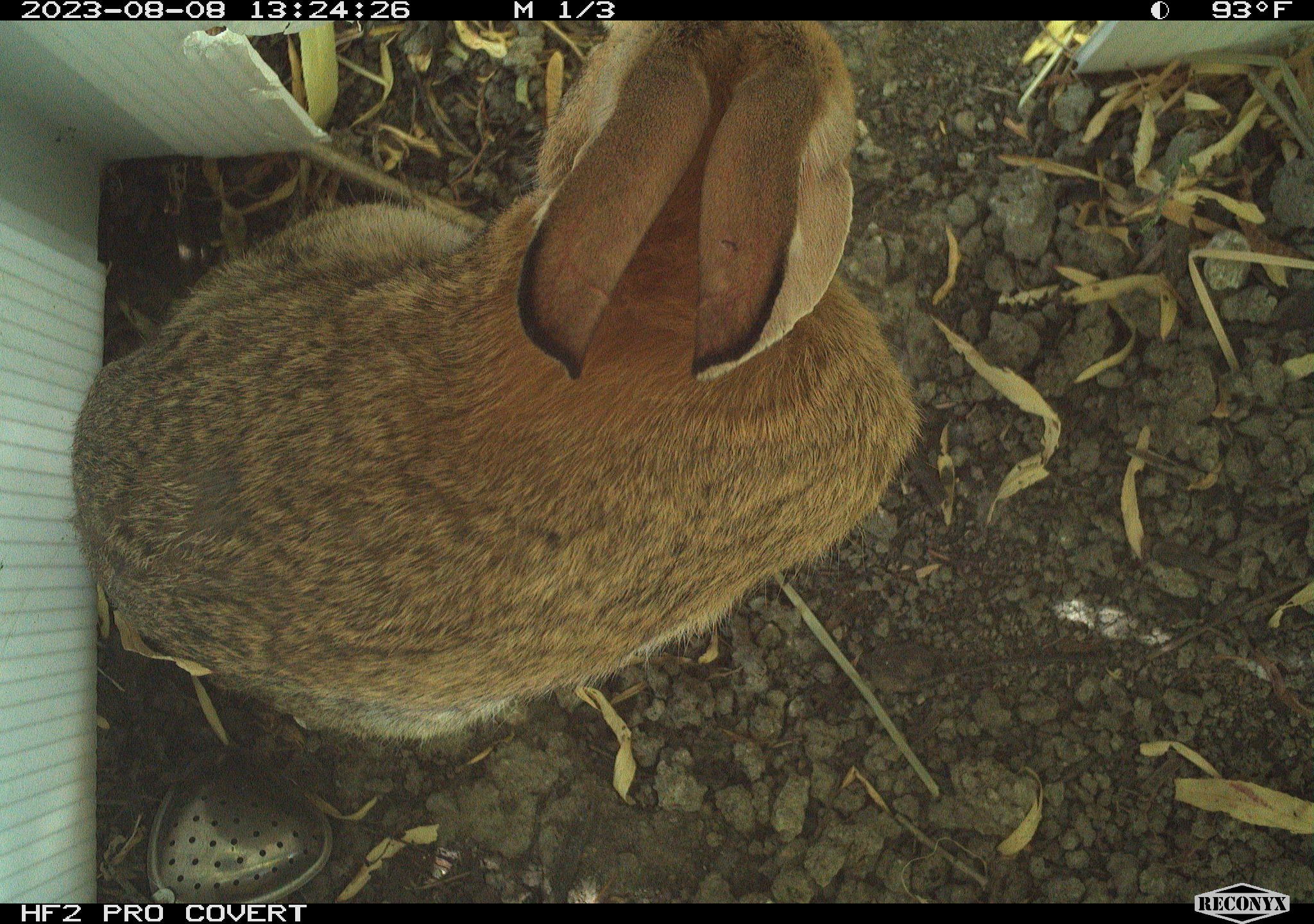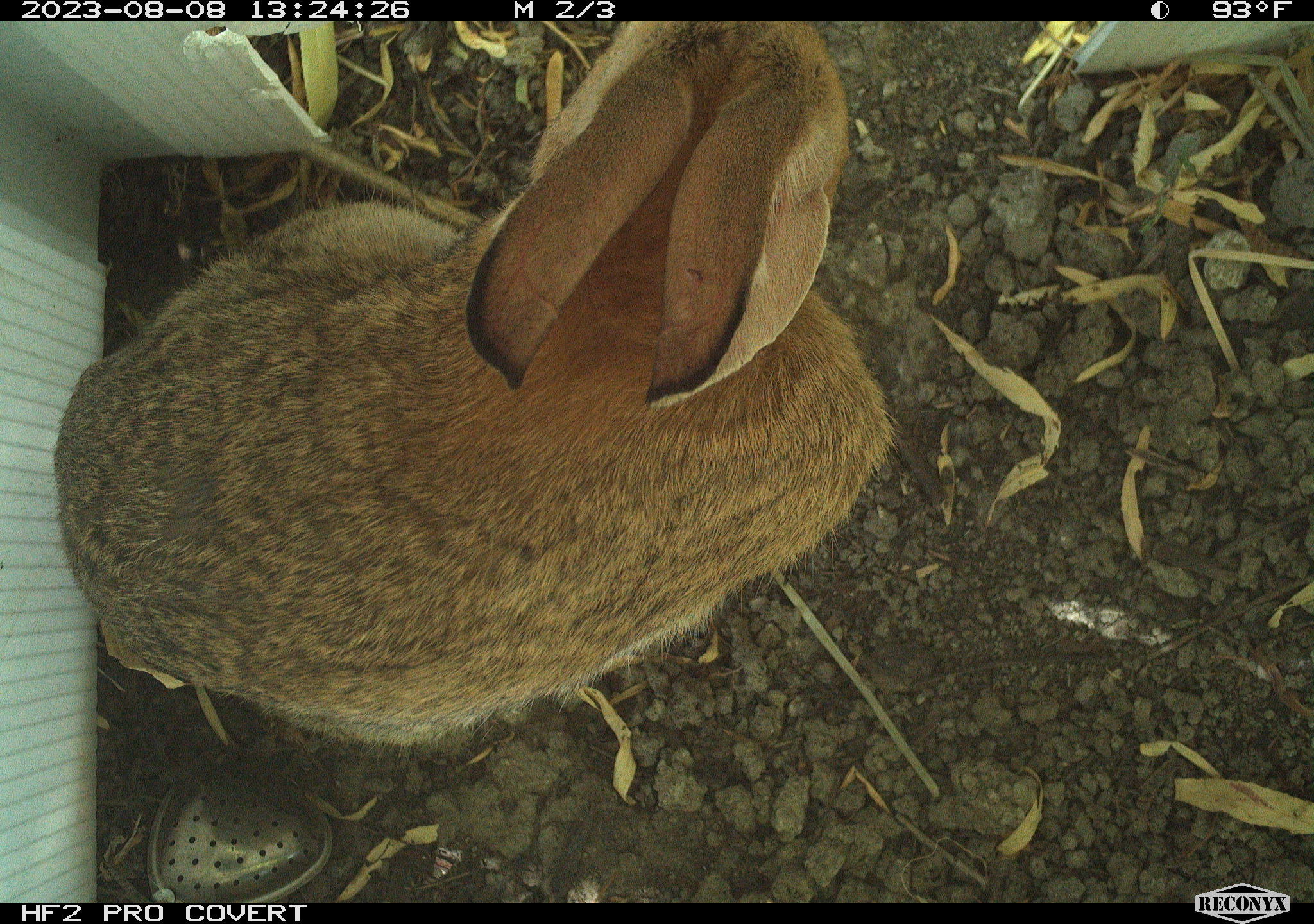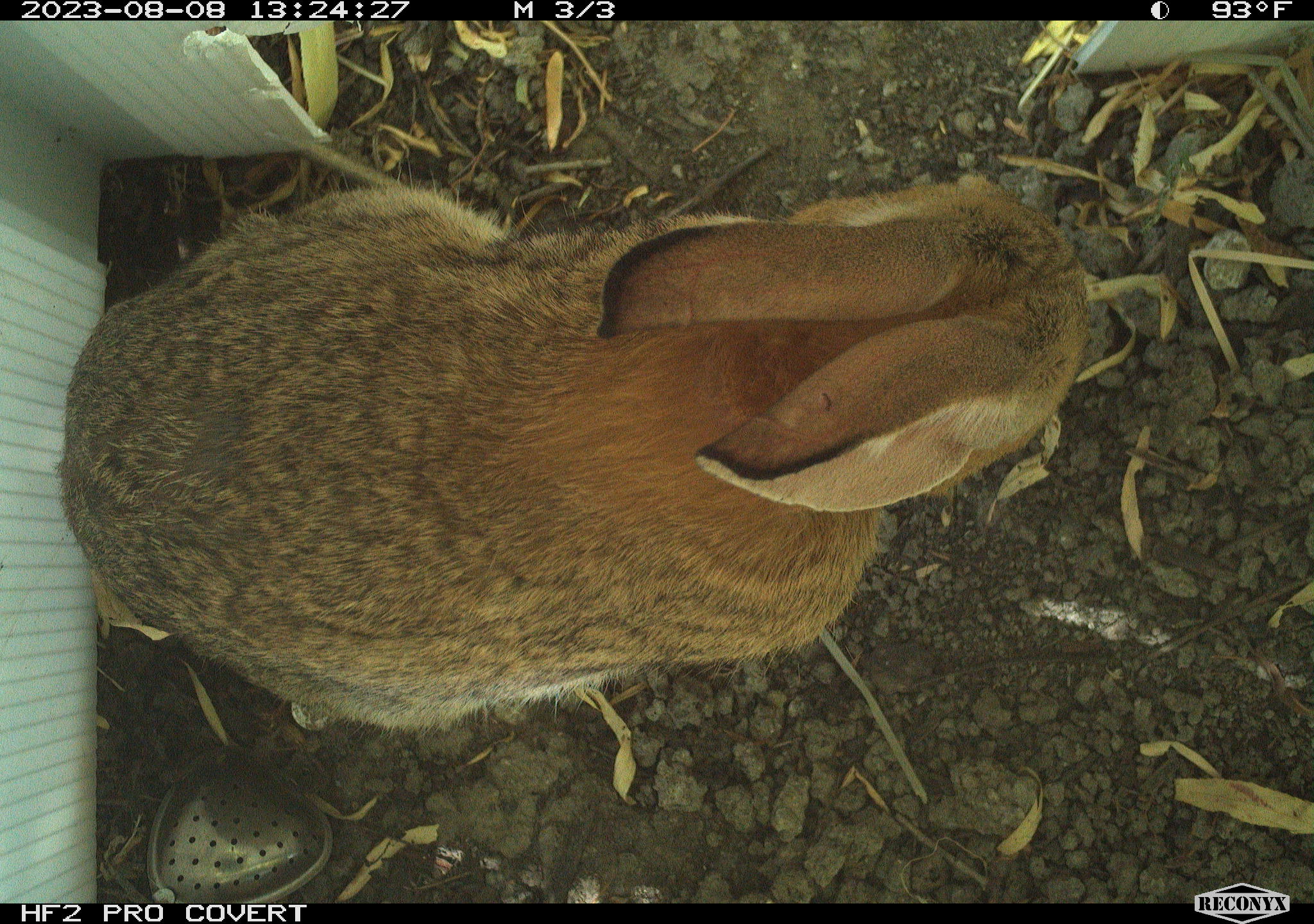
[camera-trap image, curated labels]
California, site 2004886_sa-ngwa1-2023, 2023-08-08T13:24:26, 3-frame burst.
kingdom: Animalia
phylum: Chordata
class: Mammalia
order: Lagomorpha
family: Leporidae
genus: Sylvilagus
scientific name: Sylvilagus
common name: cottontail rabbits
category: sylvilagus species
Sylvilagus species (cottontail rabbits) (Sylvilagus).